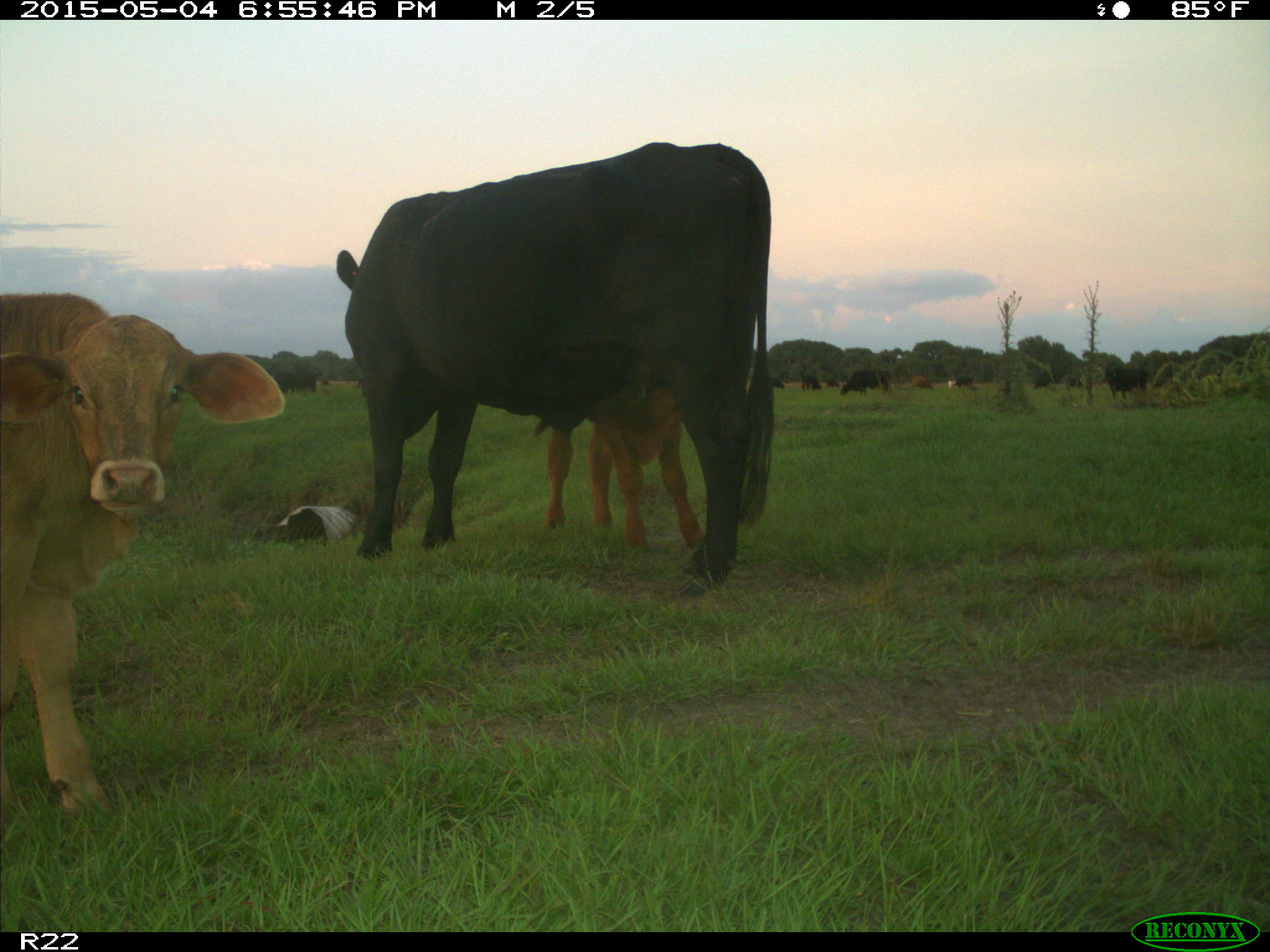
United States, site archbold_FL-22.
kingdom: Animalia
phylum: Chordata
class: Mammalia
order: Artiodactyla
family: Bovidae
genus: Bos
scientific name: Bos taurus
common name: domestic cow